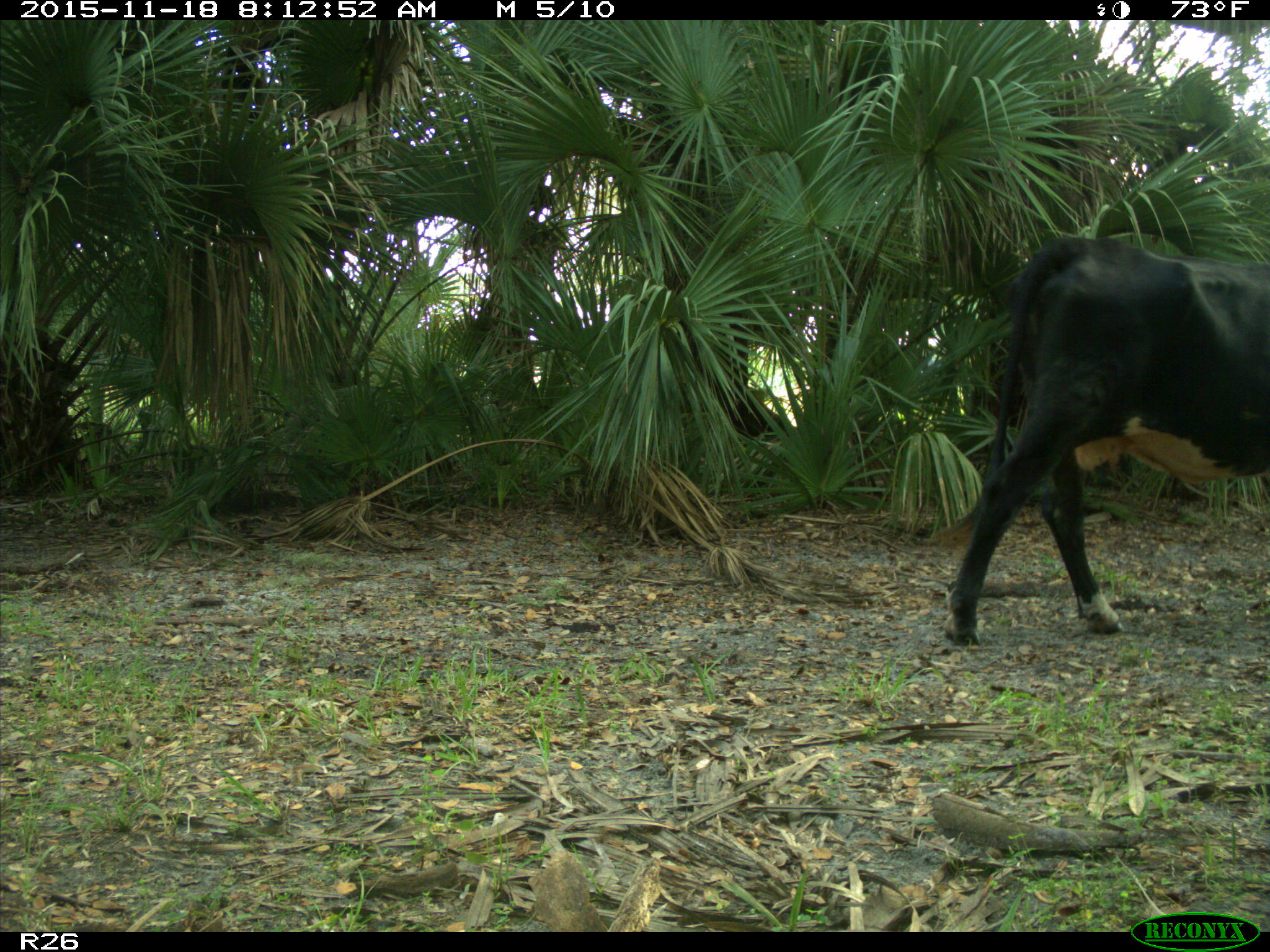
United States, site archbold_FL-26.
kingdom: Animalia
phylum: Chordata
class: Mammalia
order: Artiodactyla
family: Bovidae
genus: Bos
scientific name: Bos taurus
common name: domestic cow